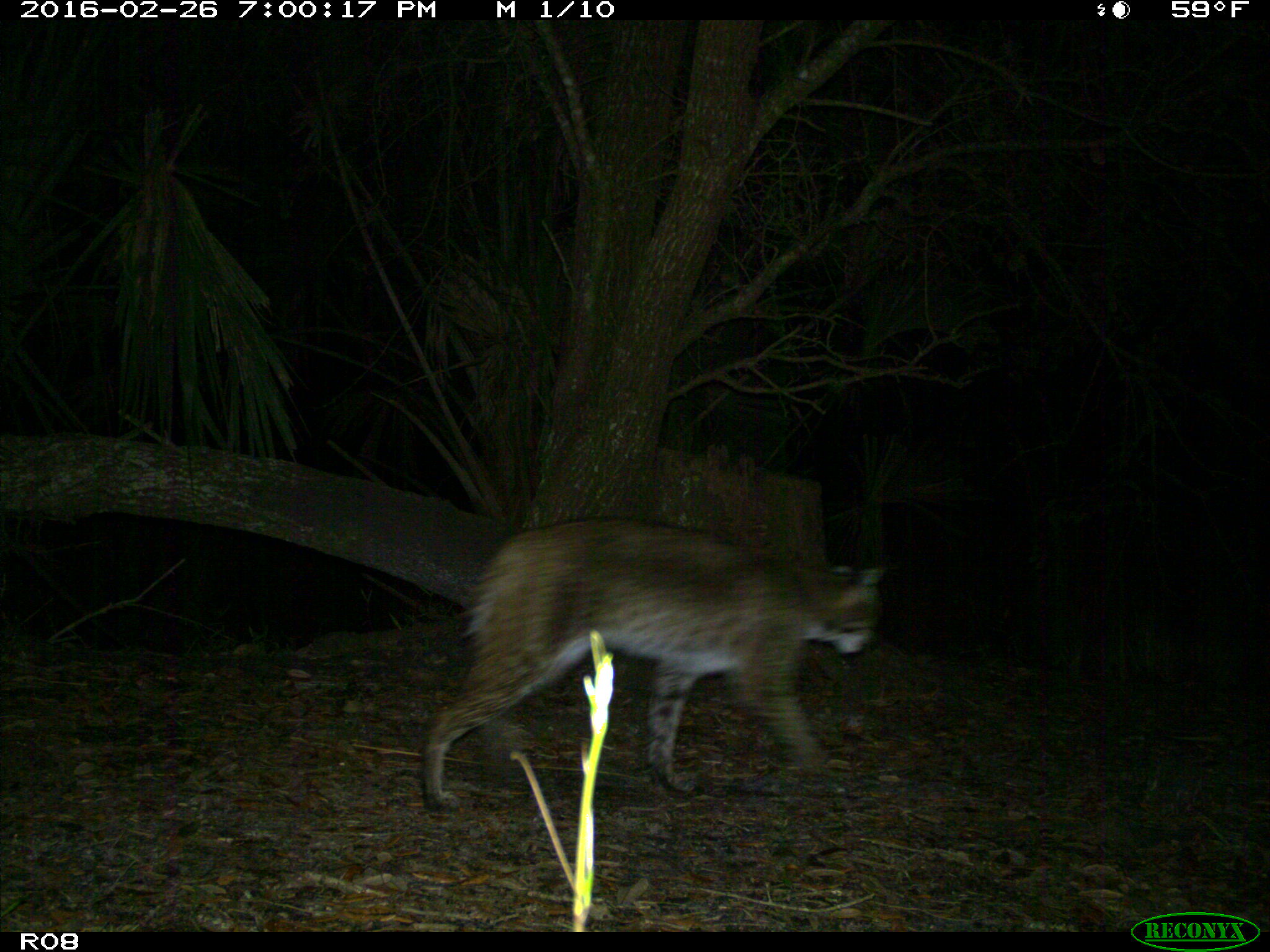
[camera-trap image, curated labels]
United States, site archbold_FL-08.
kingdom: Animalia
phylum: Chordata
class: Mammalia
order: Carnivora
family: Felidae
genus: Lynx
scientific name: Lynx rufus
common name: bobcat